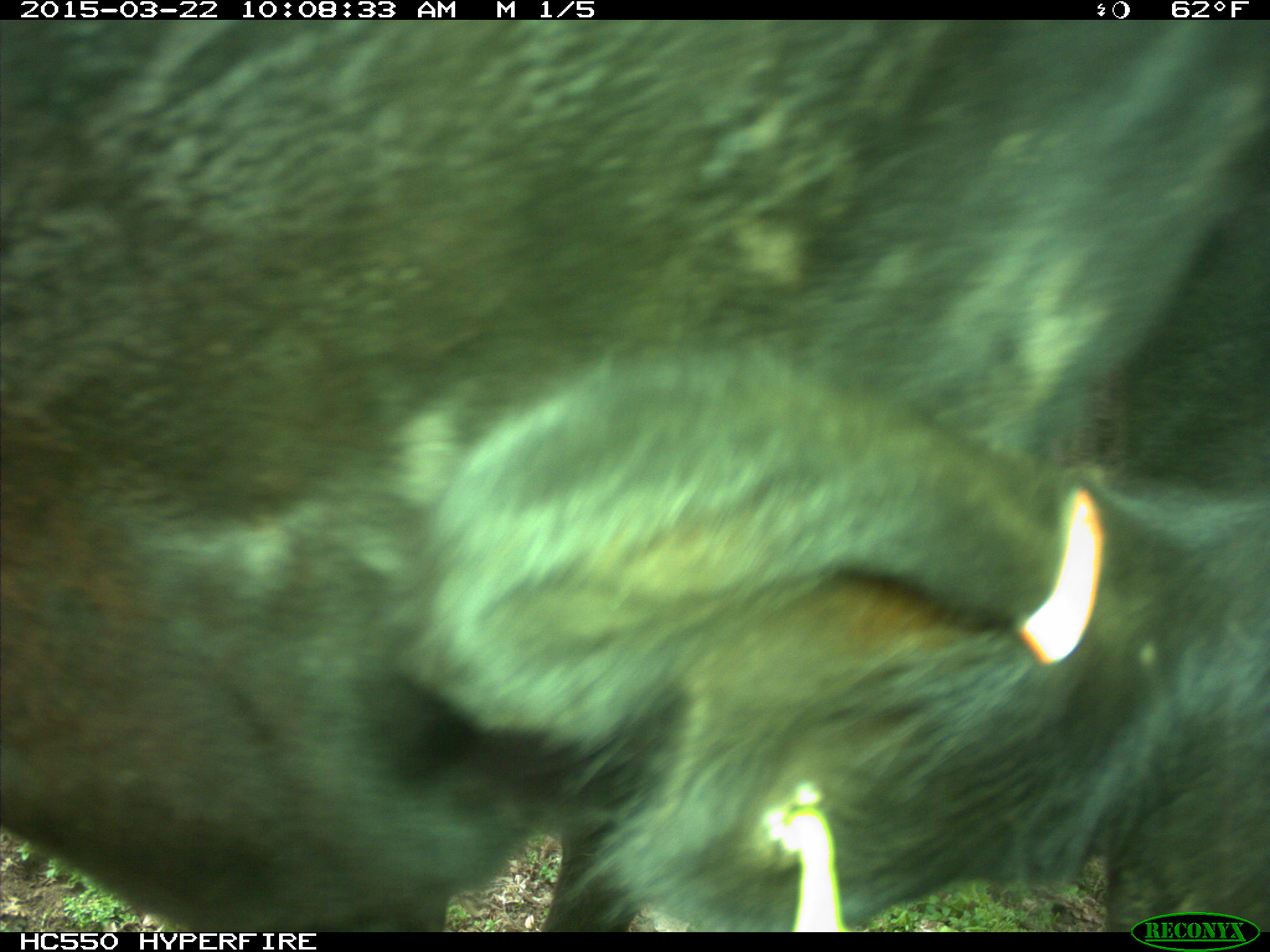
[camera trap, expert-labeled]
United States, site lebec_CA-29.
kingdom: Animalia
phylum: Chordata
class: Mammalia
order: Artiodactyla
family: Bovidae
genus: Bos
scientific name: Bos taurus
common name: domestic cow